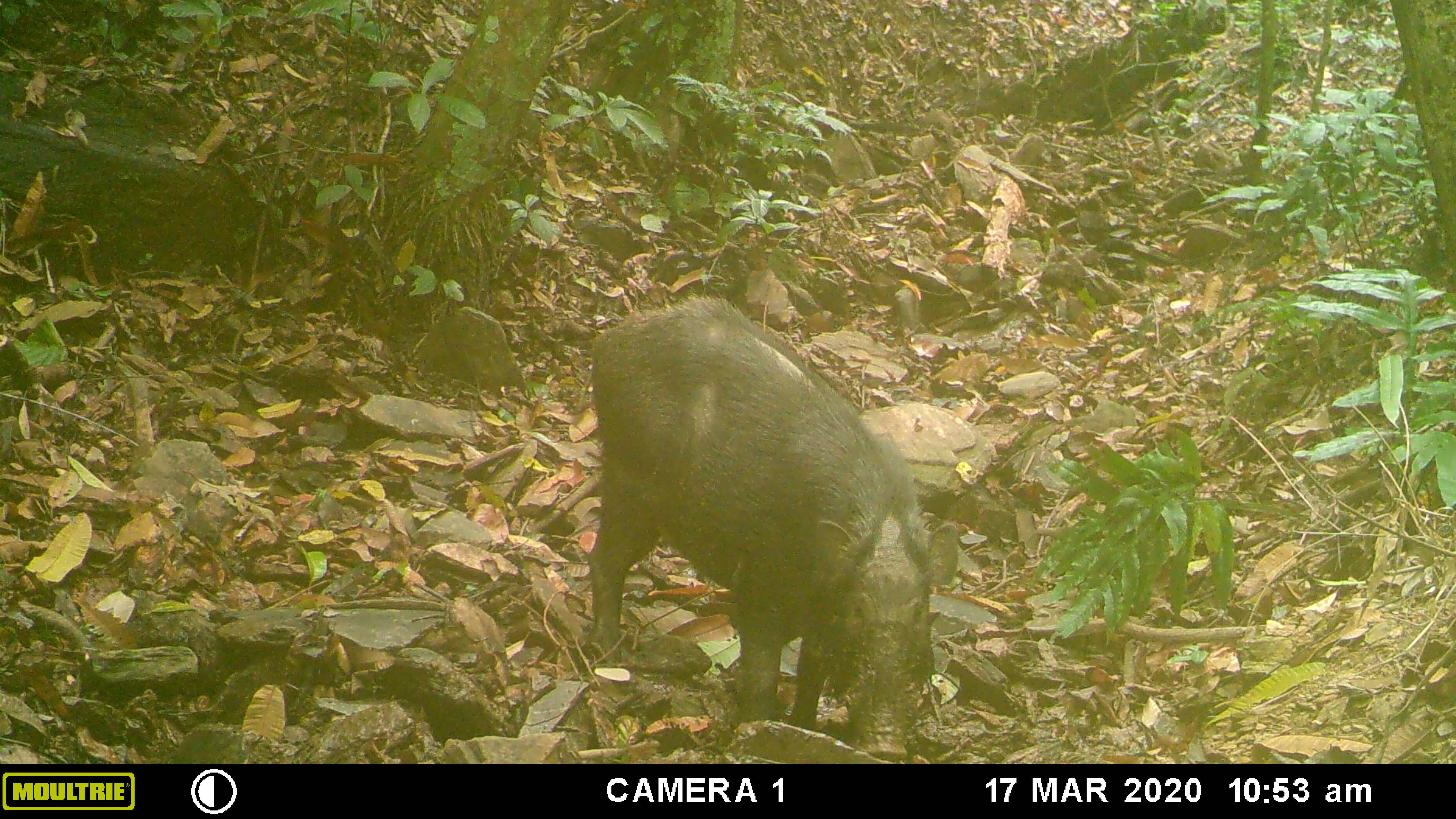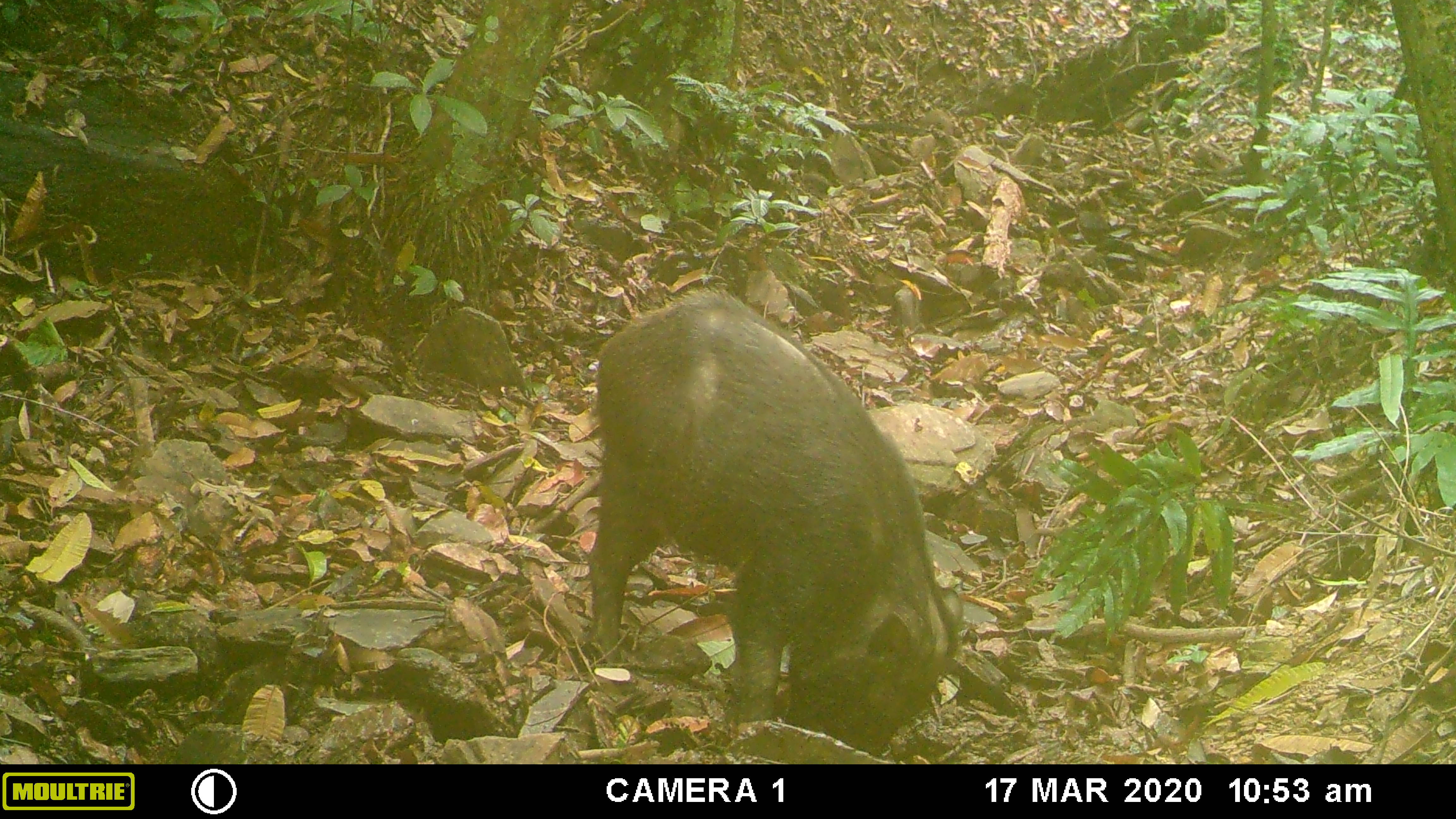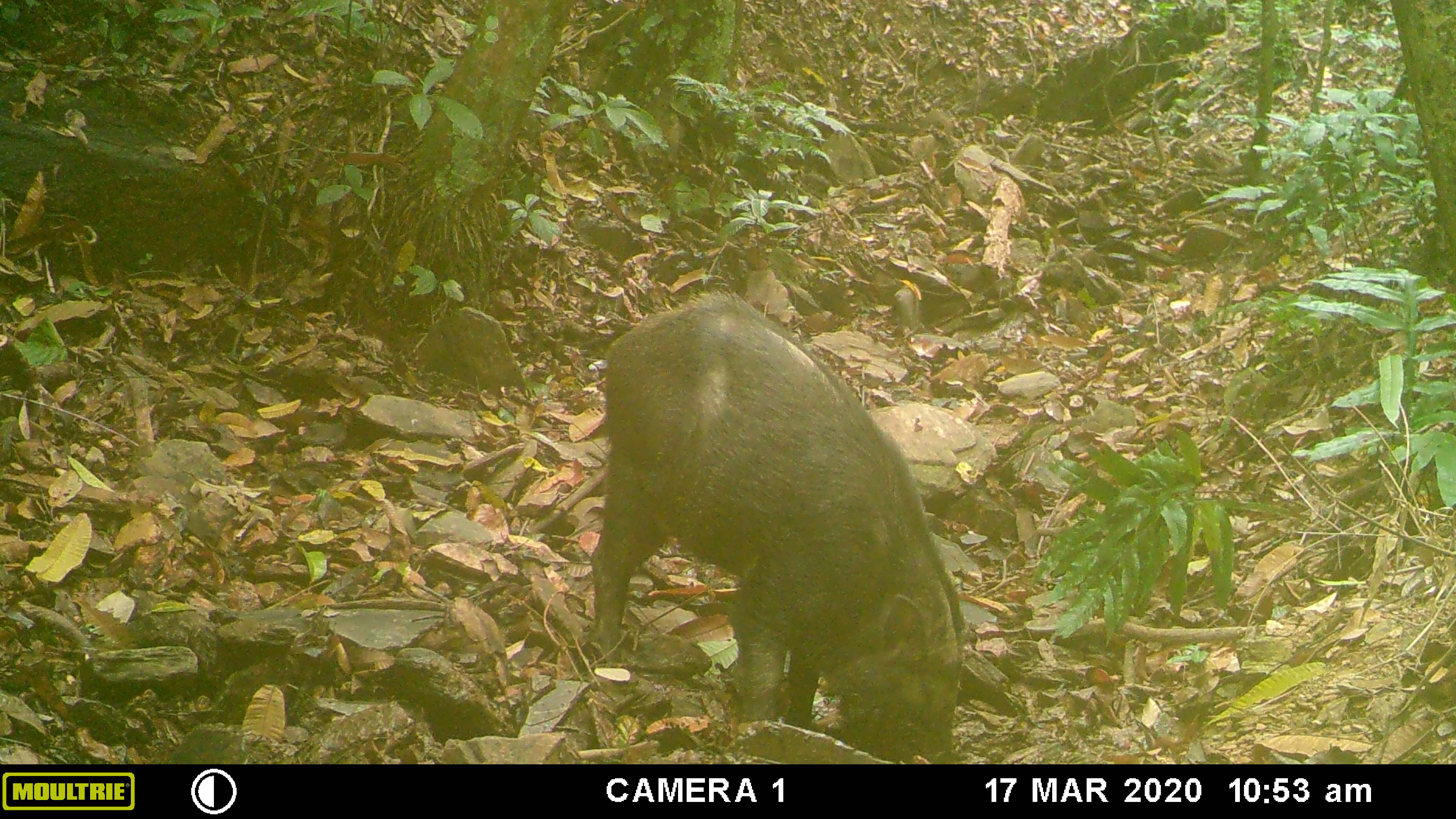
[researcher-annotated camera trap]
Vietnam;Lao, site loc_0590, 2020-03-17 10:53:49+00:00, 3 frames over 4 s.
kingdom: Animalia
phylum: Chordata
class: Mammalia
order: Artiodactyla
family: Suidae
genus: Sus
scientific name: Sus scrofa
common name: eurasian wild pig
Eurasian wild pig (Sus scrofa). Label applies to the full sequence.